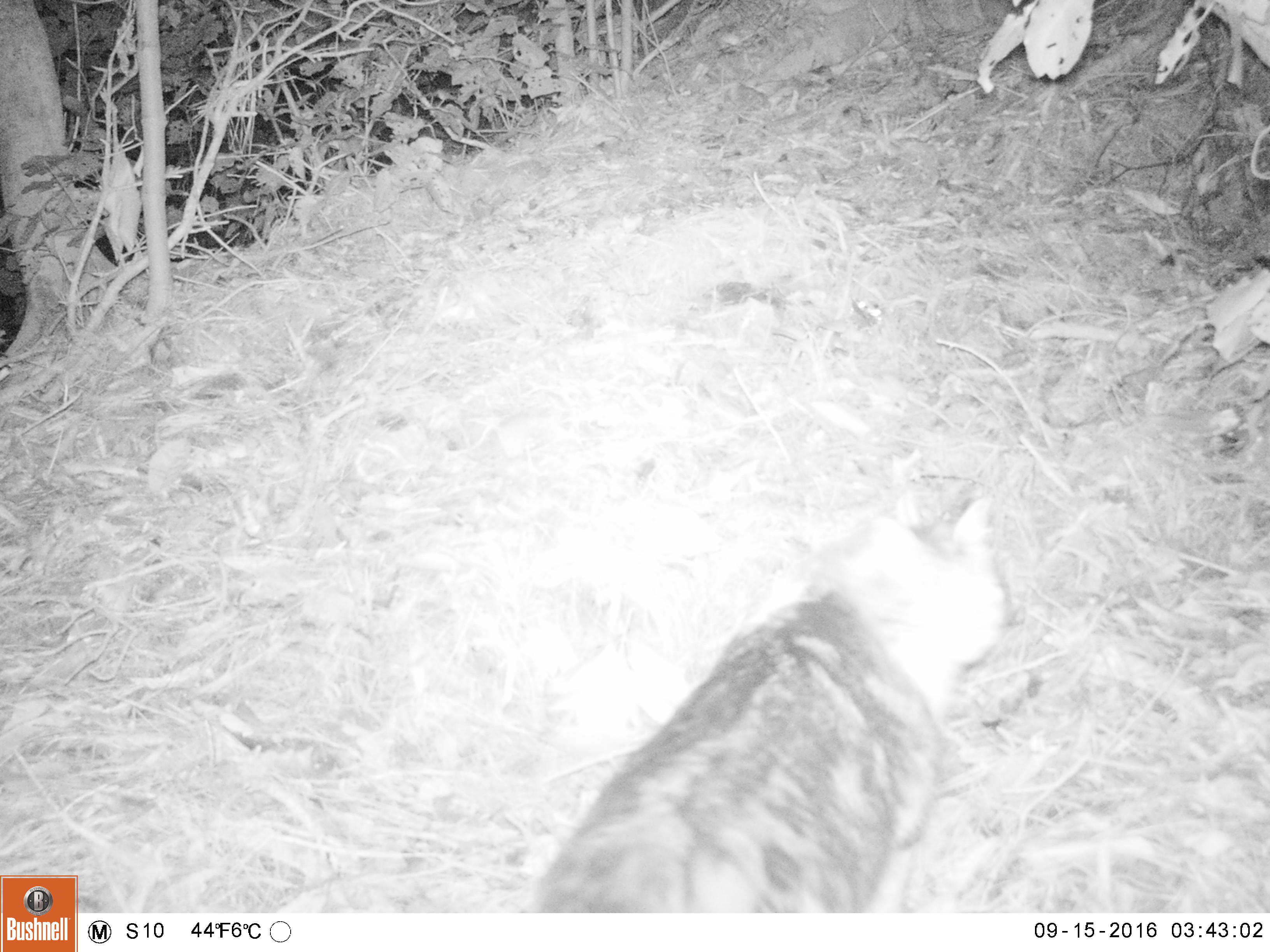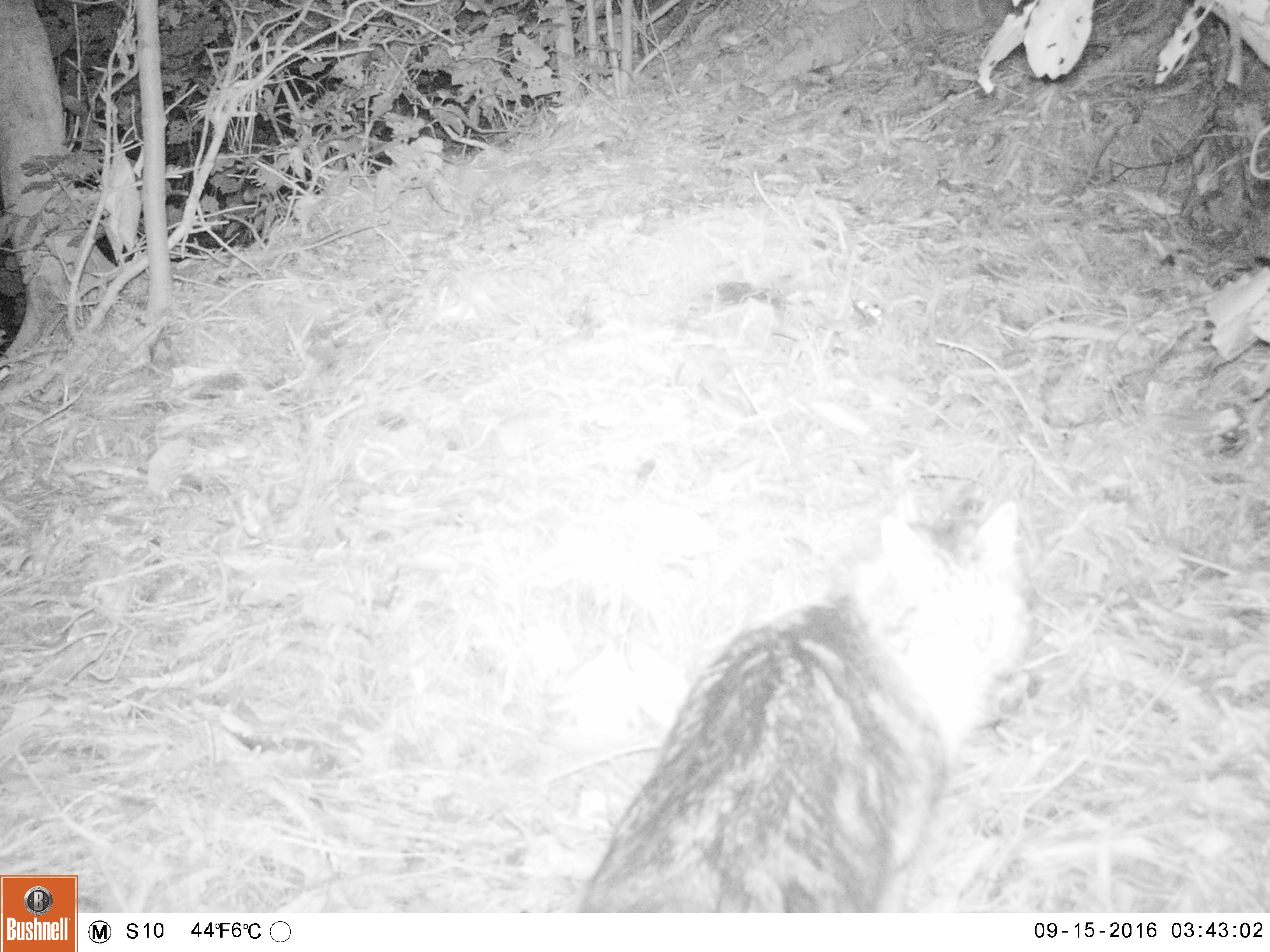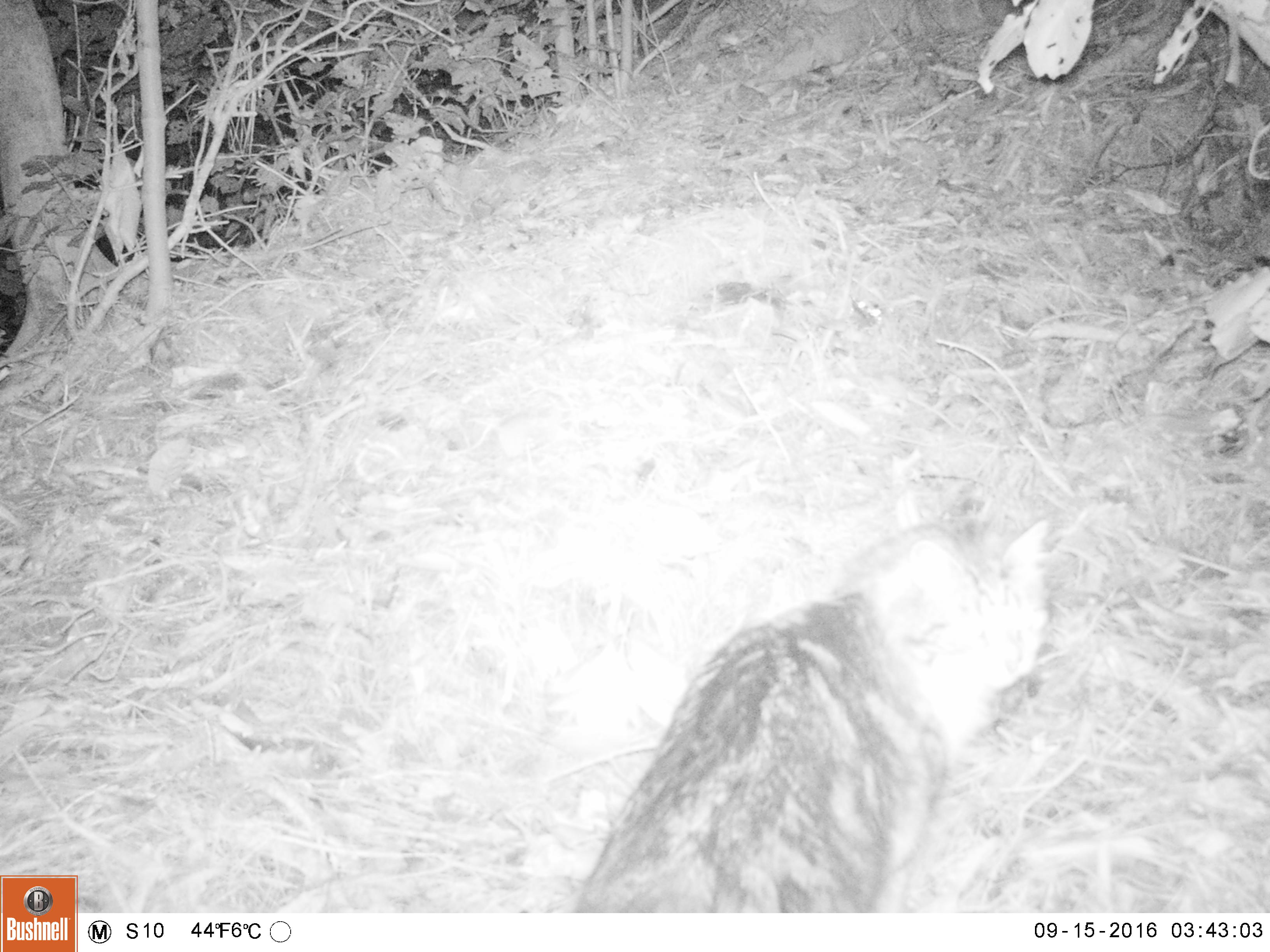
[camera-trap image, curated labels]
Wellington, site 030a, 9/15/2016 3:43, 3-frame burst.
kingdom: Animalia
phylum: Chordata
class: Mammalia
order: Carnivora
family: Felidae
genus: Felis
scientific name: Felis catus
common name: cat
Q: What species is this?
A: Cat (Felis catus).